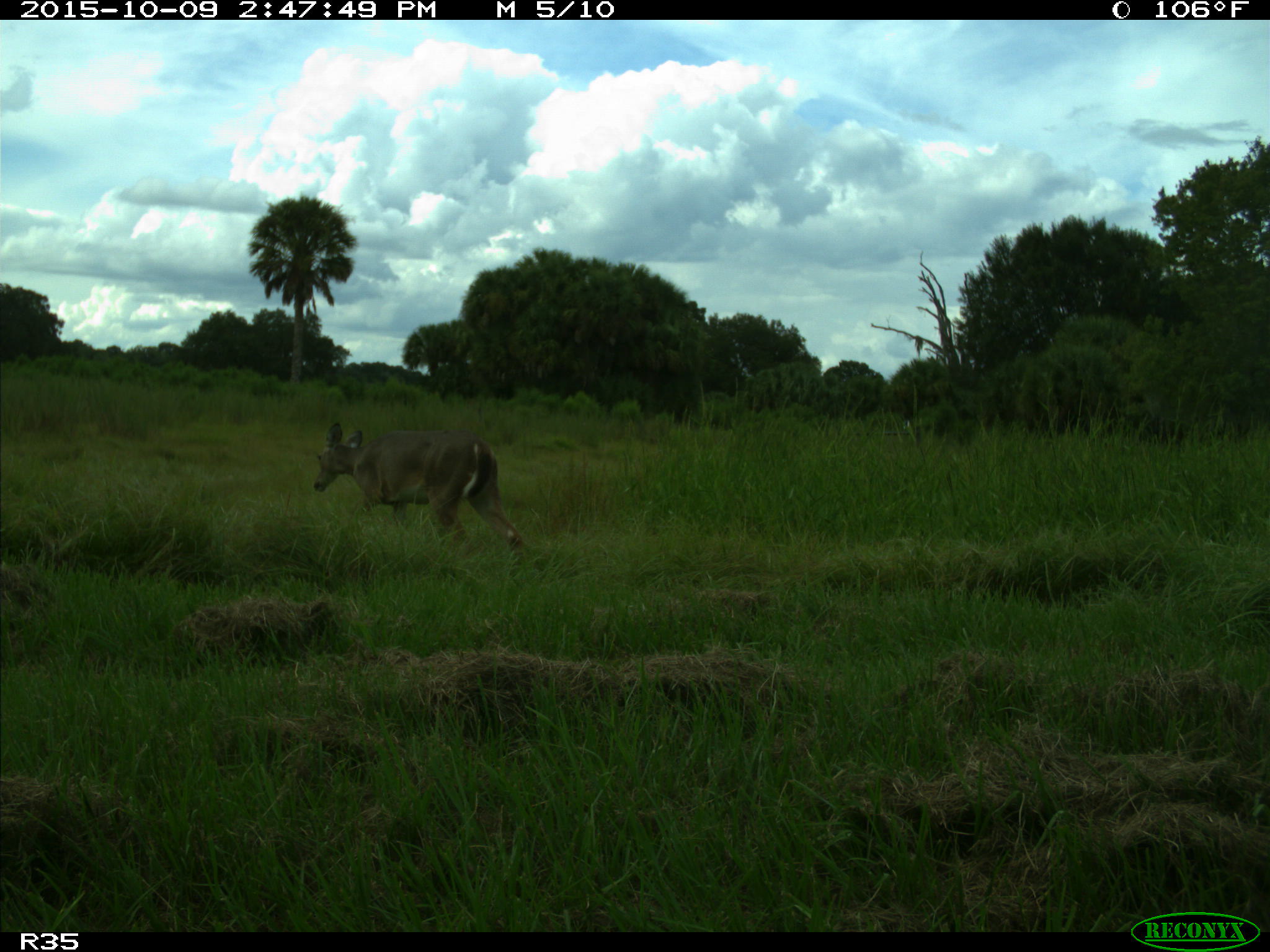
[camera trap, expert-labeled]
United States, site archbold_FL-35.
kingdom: Animalia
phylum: Chordata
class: Mammalia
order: Artiodactyla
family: Cervidae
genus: Odocoileus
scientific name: Odocoileus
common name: deer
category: unidentified deer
Unidentified deer (deer) (Odocoileus).